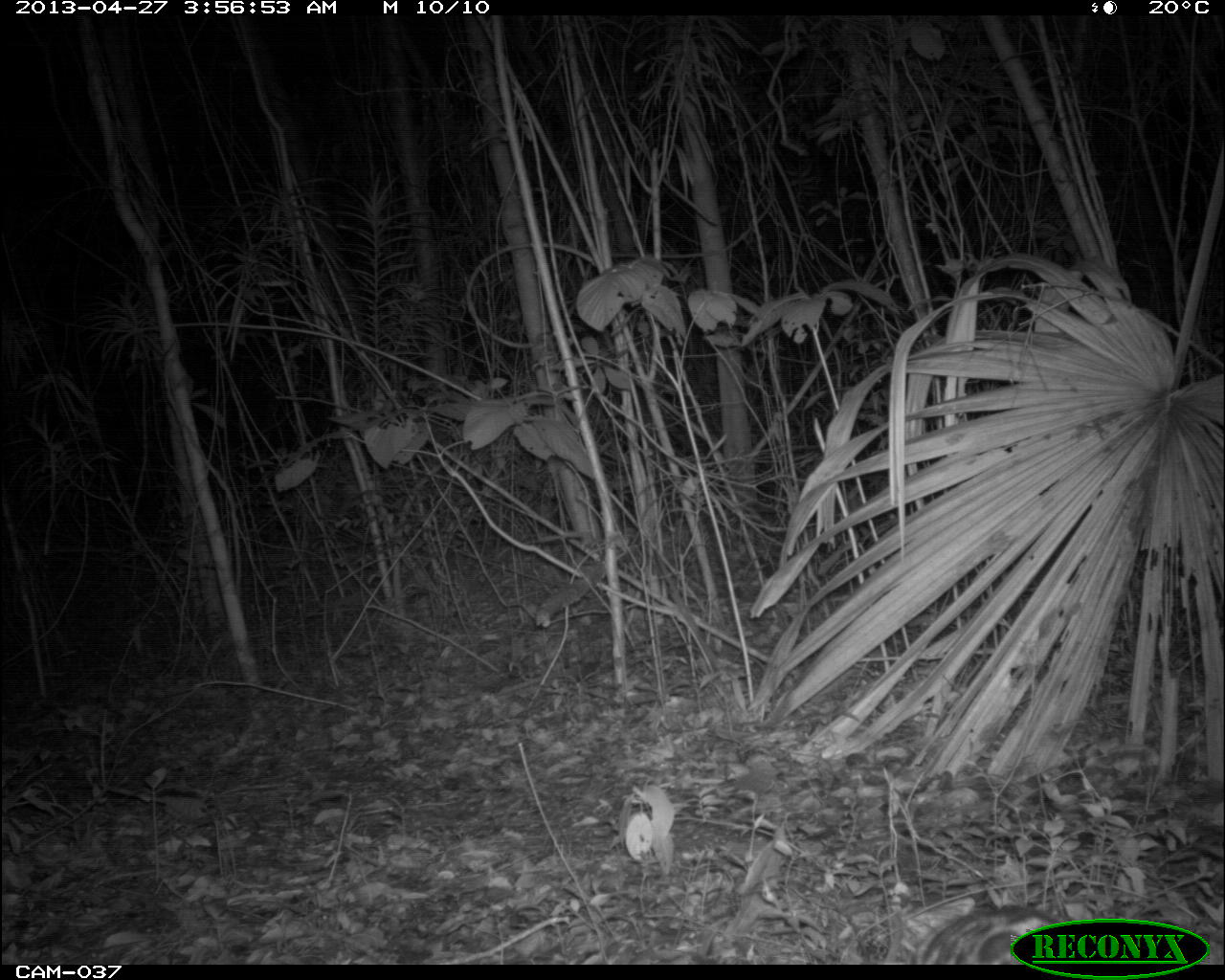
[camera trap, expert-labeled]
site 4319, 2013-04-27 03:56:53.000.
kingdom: Animalia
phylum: Chordata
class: Mammalia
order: Carnivora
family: Felidae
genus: Leopardus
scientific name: Leopardus pardalis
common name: ocelot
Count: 1.